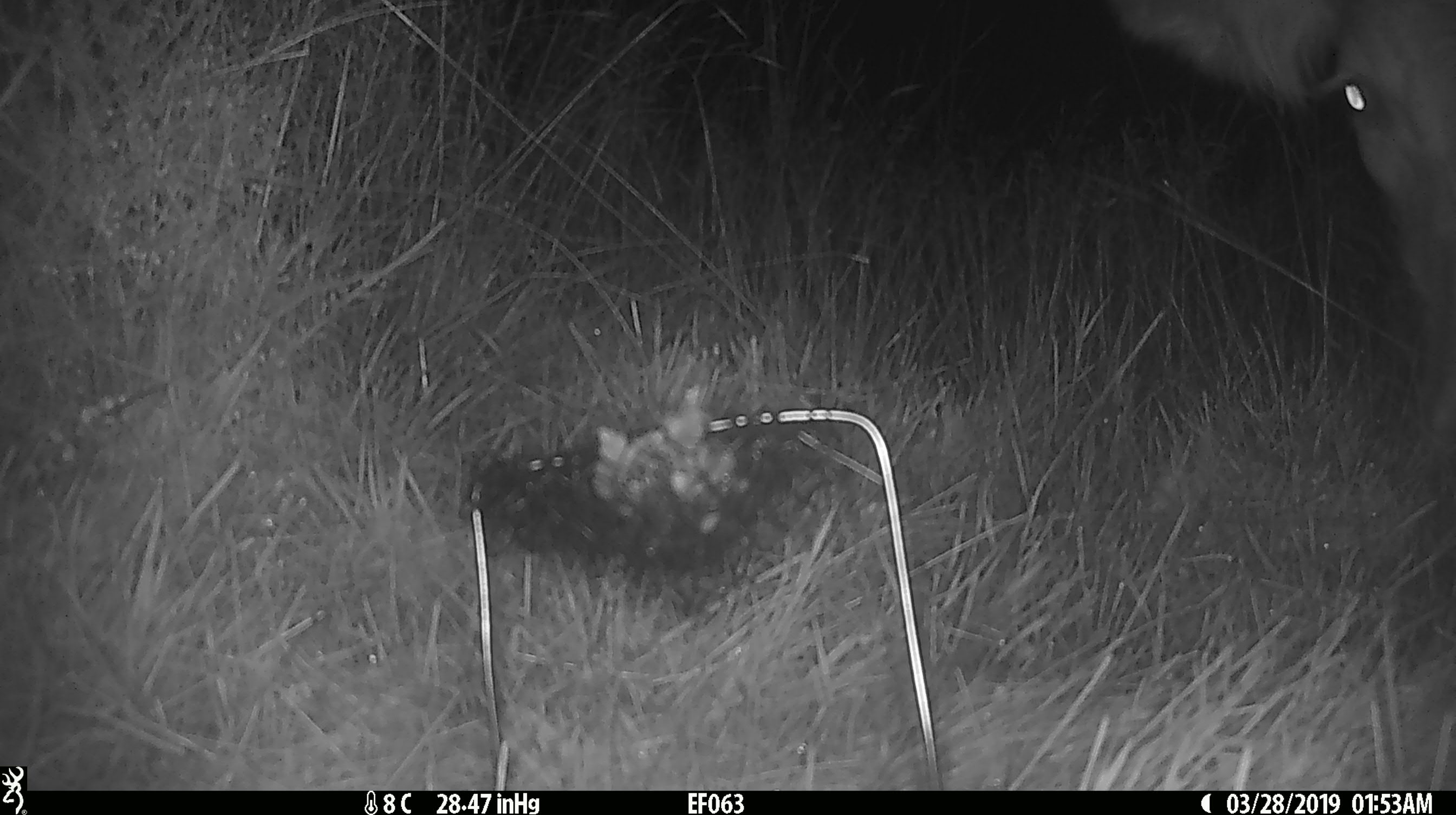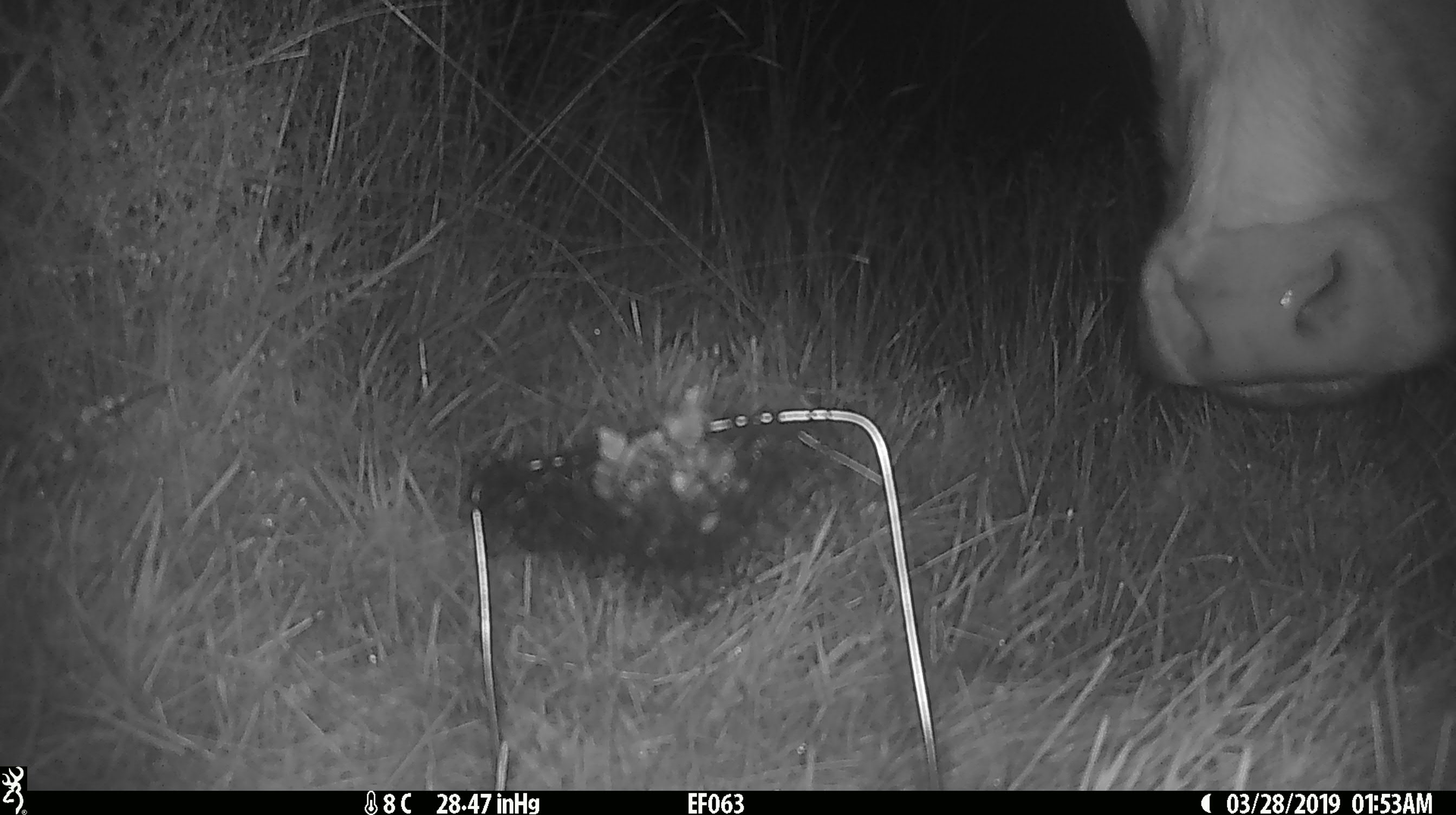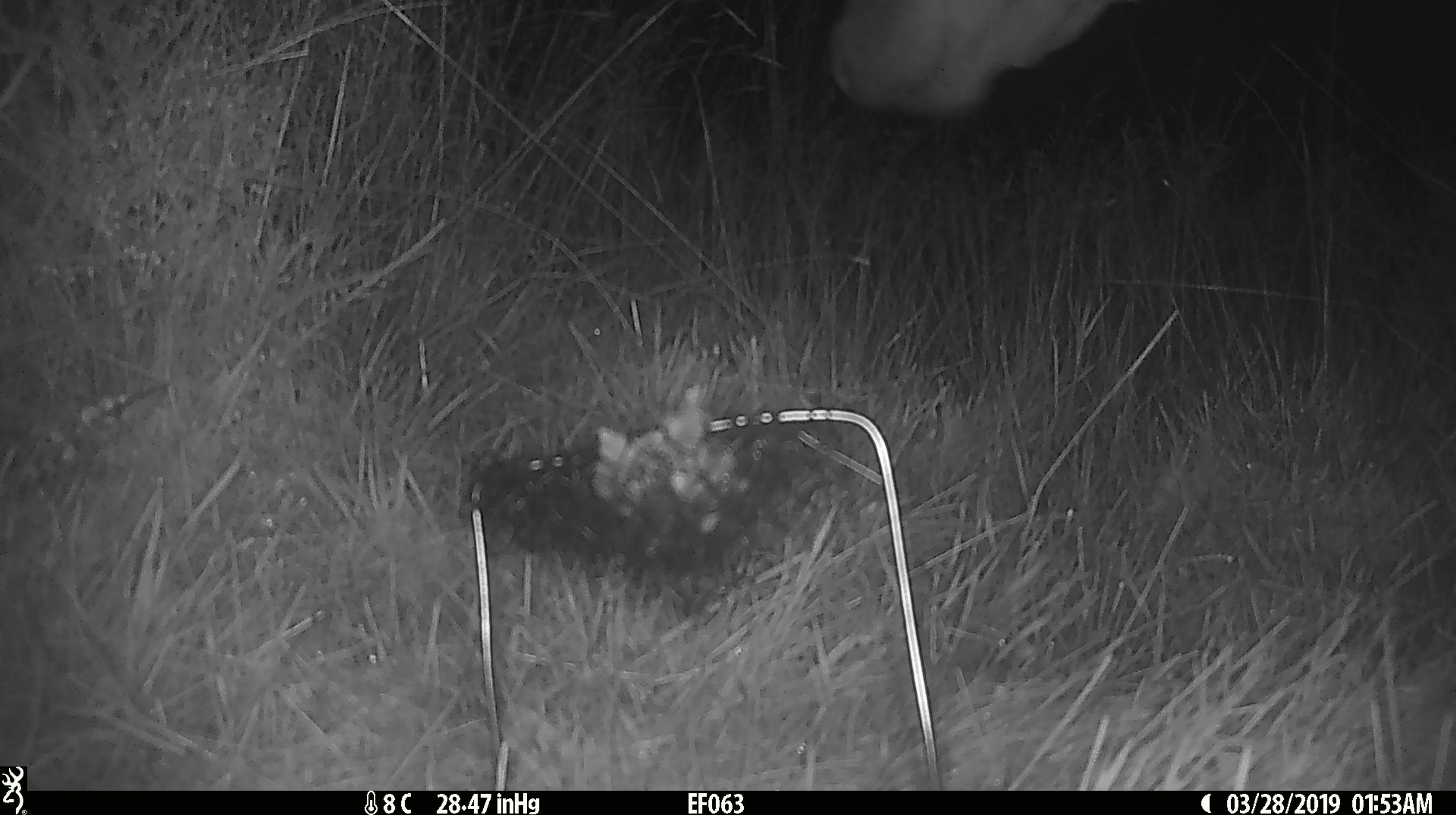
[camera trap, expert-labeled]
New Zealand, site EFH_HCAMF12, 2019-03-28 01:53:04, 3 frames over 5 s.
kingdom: Animalia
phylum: Chordata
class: Mammalia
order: Artiodactyla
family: Bovidae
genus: Bos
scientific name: Bos taurus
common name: domestic cow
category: cow